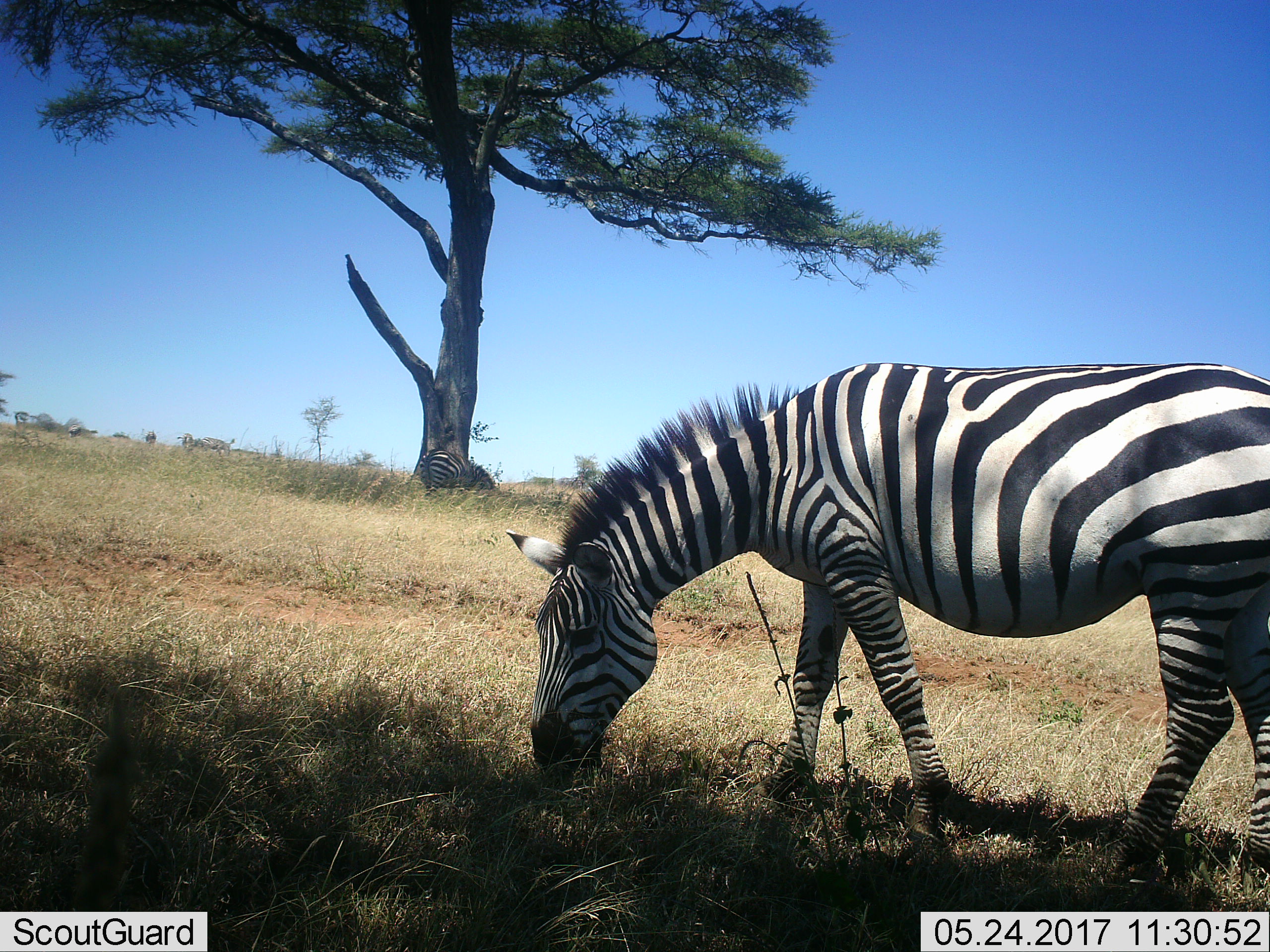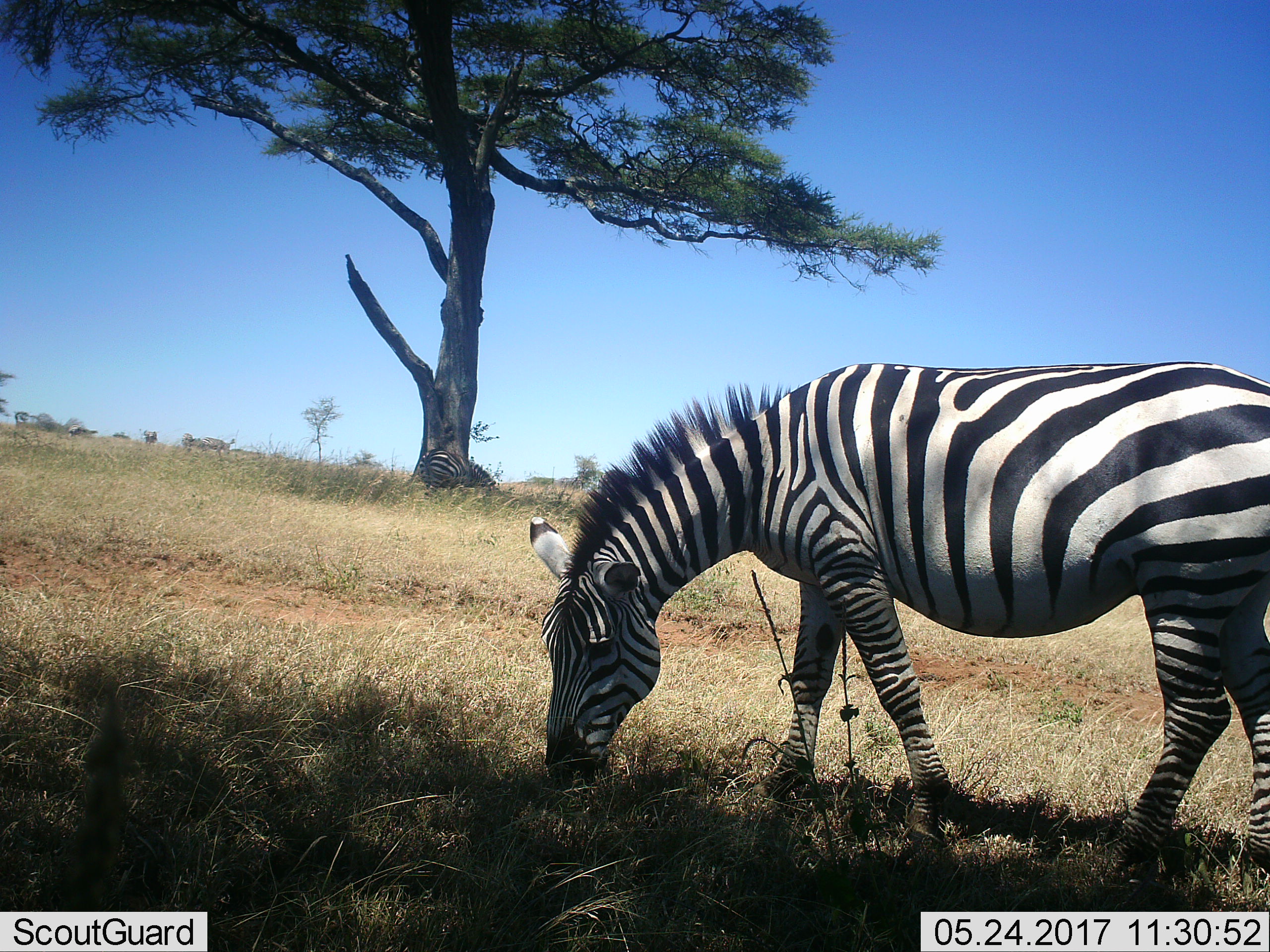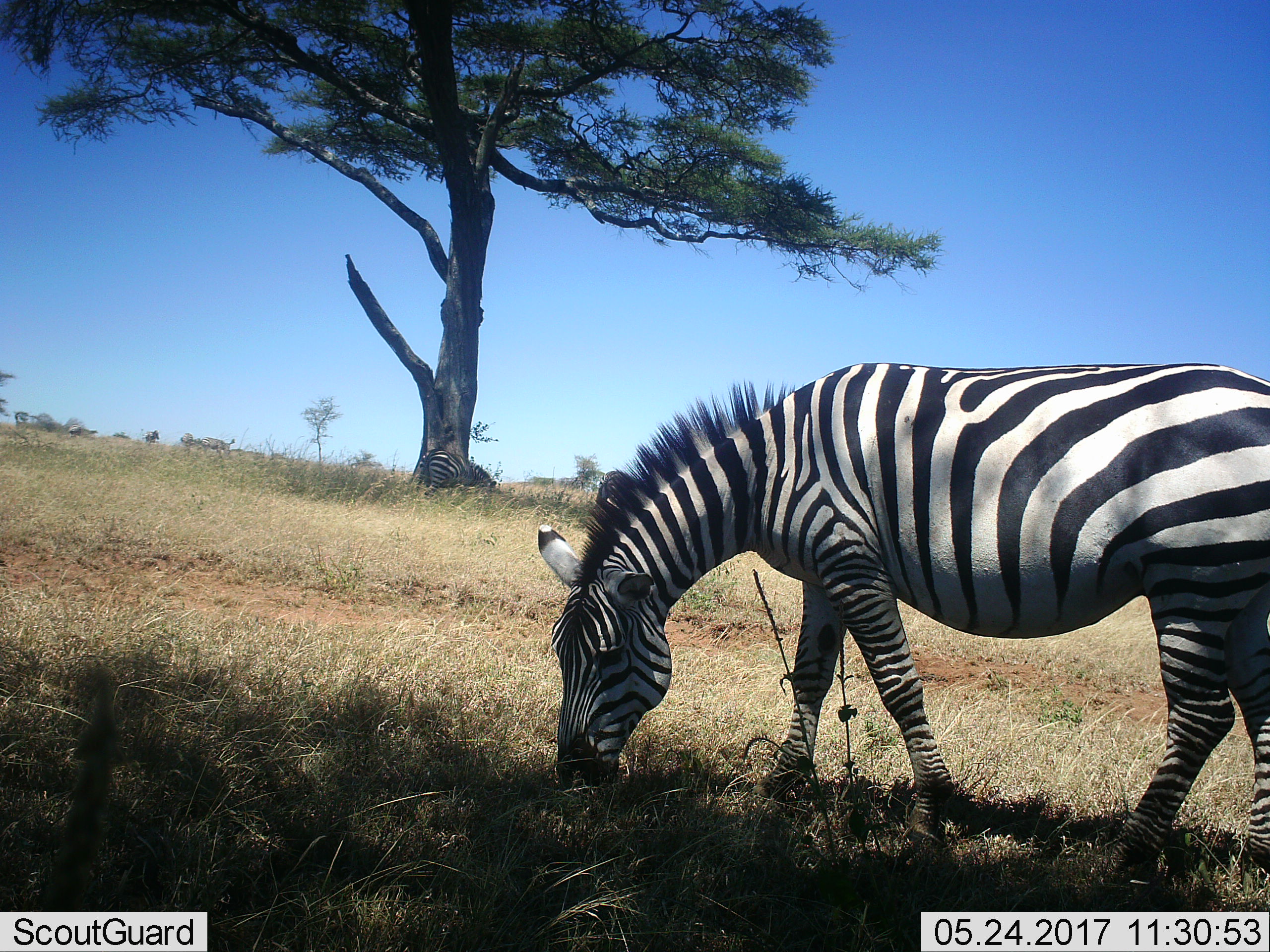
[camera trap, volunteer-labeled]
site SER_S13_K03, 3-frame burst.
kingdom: Animalia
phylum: Chordata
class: Mammalia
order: Perissodactyla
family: Equidae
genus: Equus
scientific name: Equus quagga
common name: plains zebra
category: zebraplains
Zebraplains (plains zebra) (Equus quagga), count 2. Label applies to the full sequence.